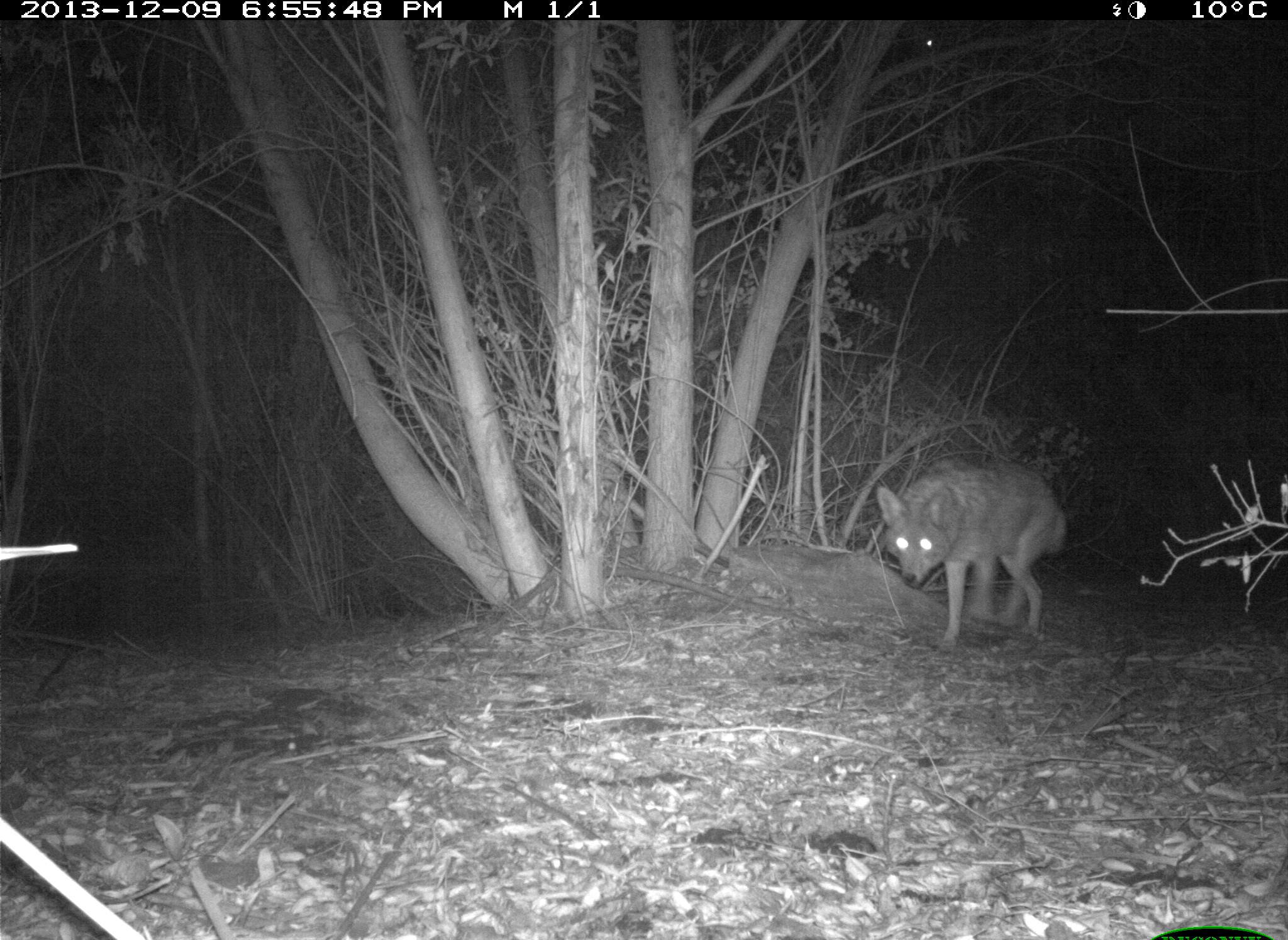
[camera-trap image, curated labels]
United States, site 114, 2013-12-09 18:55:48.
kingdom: Animalia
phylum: Chordata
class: Mammalia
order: Carnivora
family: Canidae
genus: Canis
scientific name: Canis latrans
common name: coyote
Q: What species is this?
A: Coyote (Canis latrans).